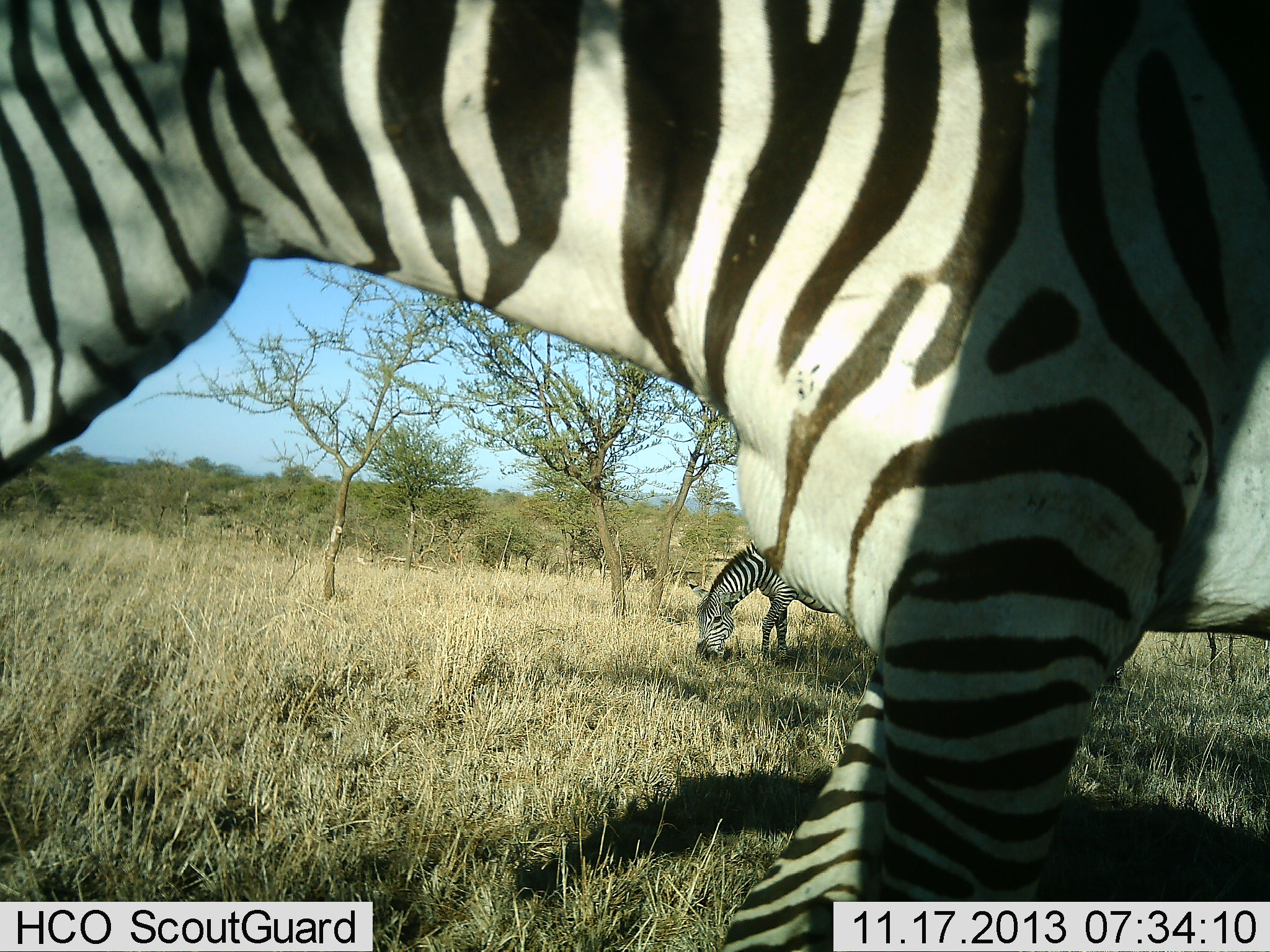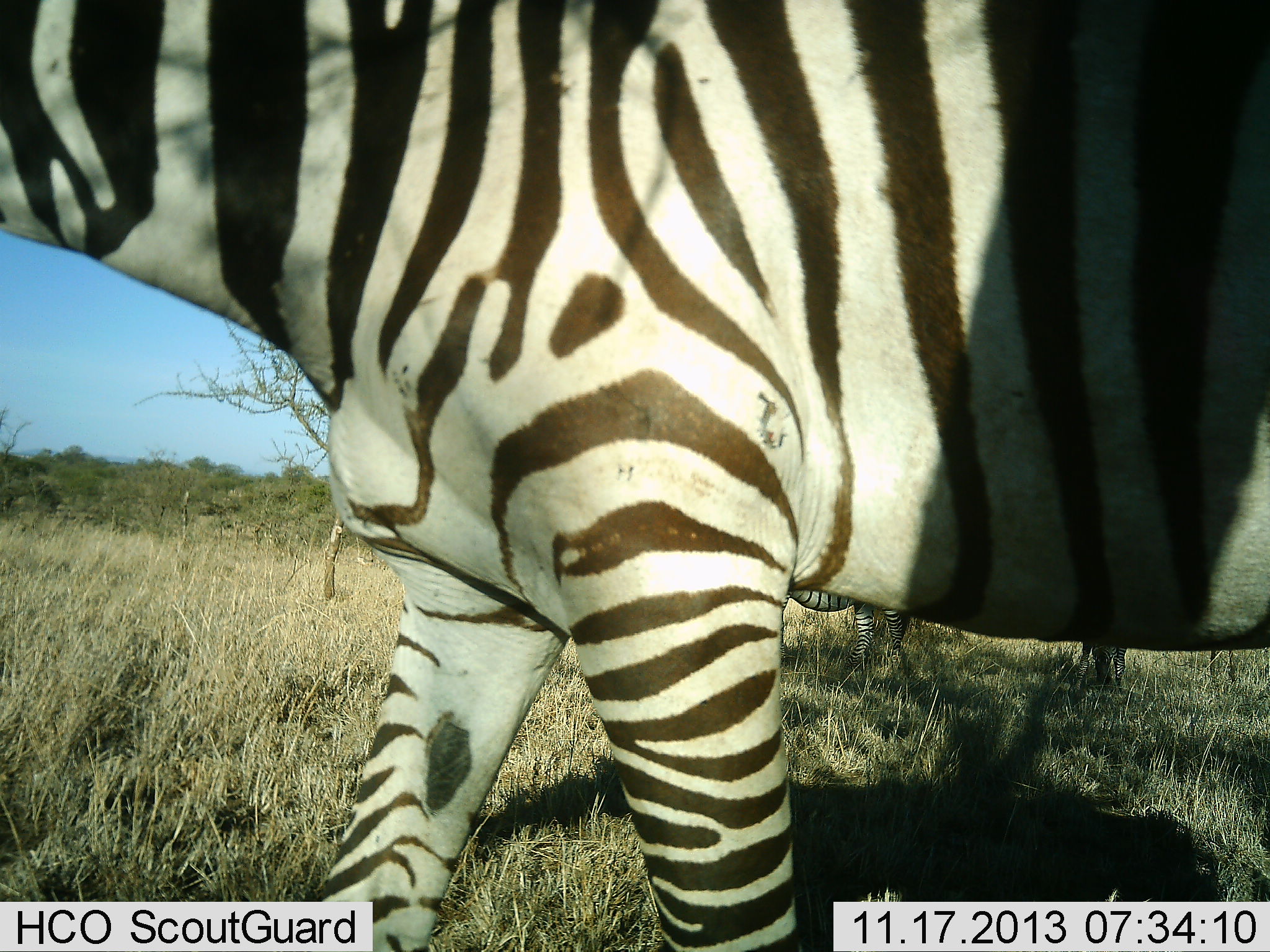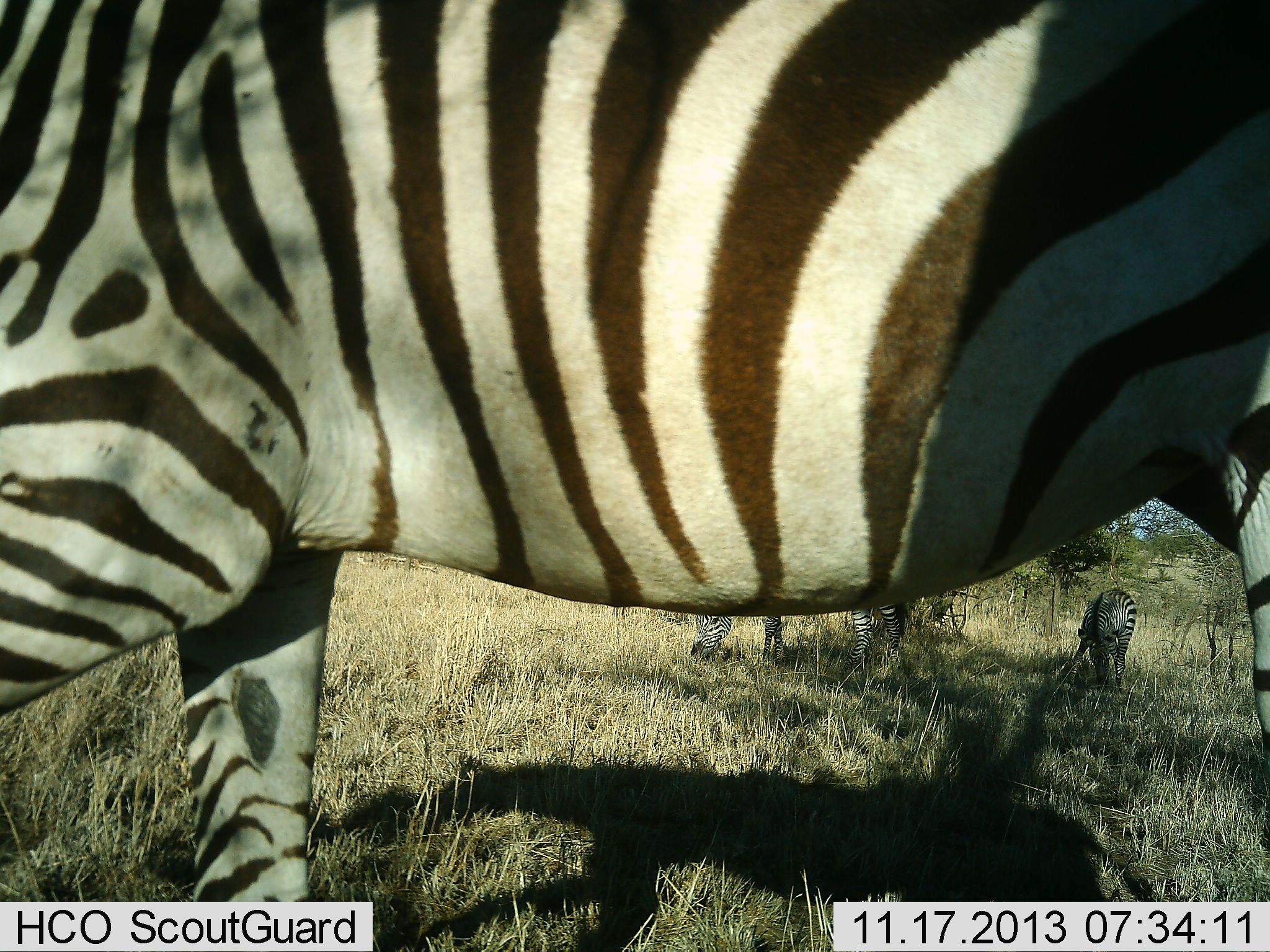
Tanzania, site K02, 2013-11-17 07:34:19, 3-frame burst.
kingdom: Animalia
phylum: Chordata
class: Mammalia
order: Perissodactyla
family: Equidae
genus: Equus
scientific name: Equus quagga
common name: plains zebra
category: zebra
Zebra (plains zebra) (Equus quagga), count 3. Behavior (volunteer vote fractions): standing 20%, resting 0%, moving 90%, interacting 0%. Young present (vote fraction): 0%. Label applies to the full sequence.